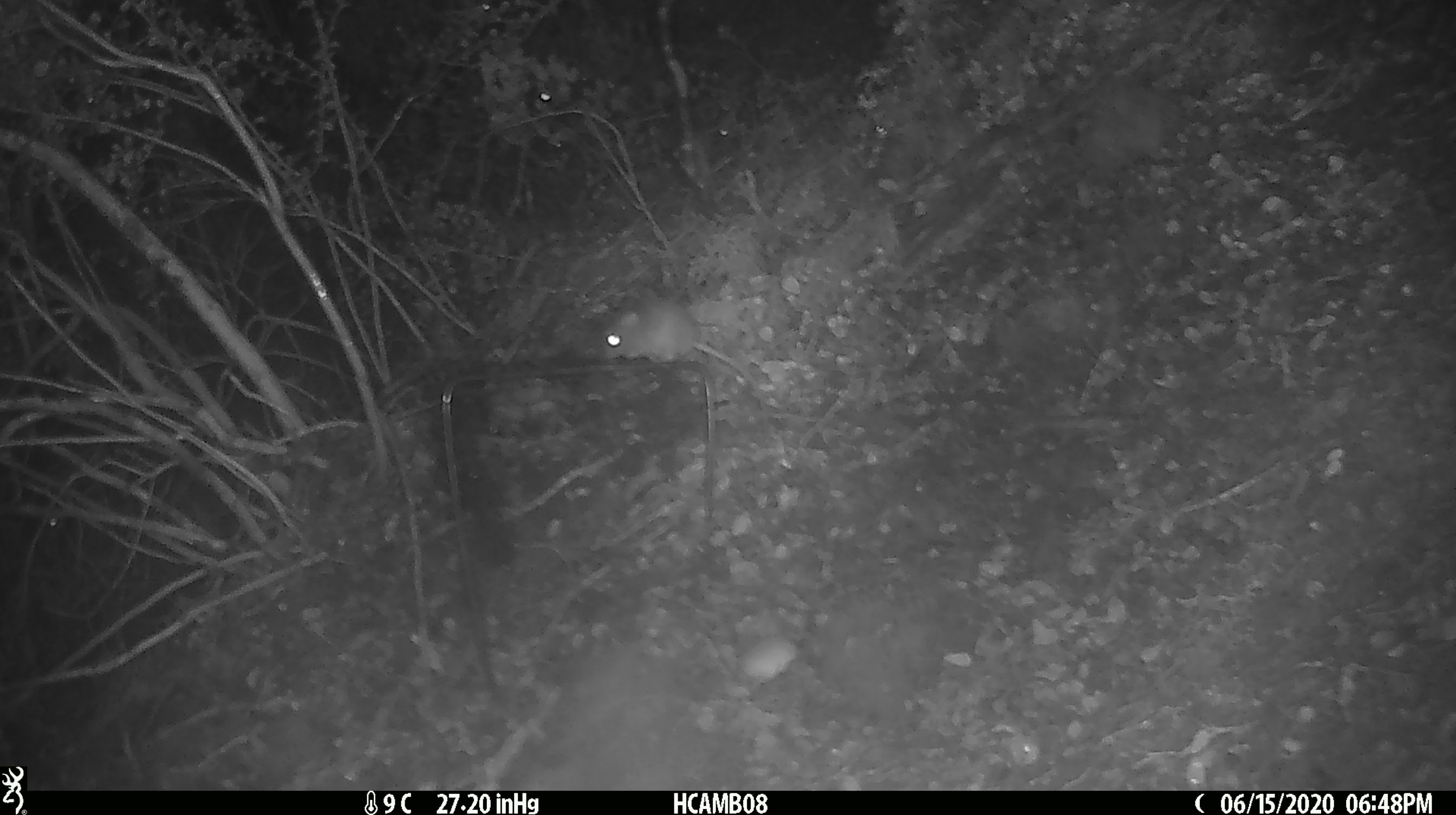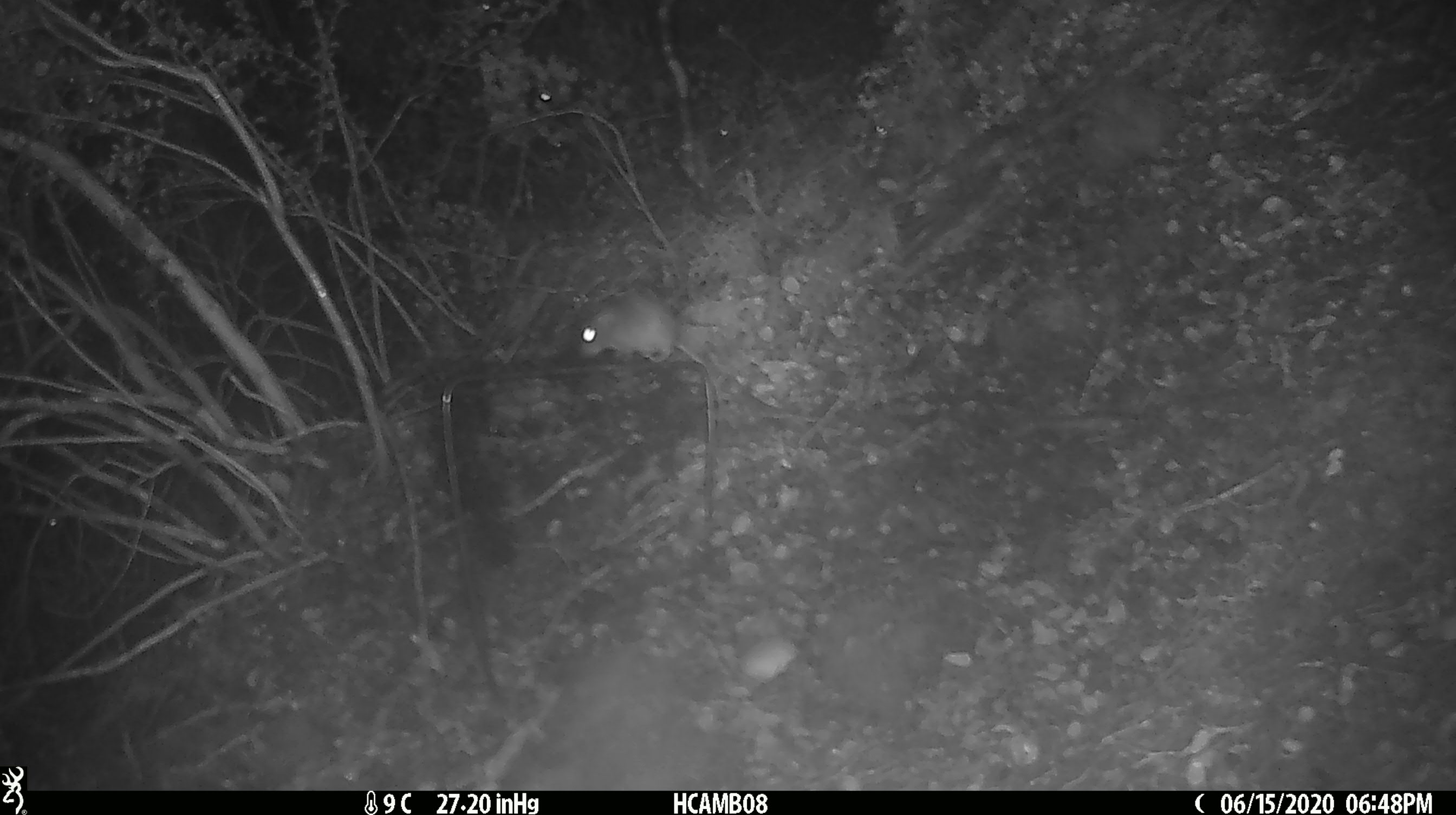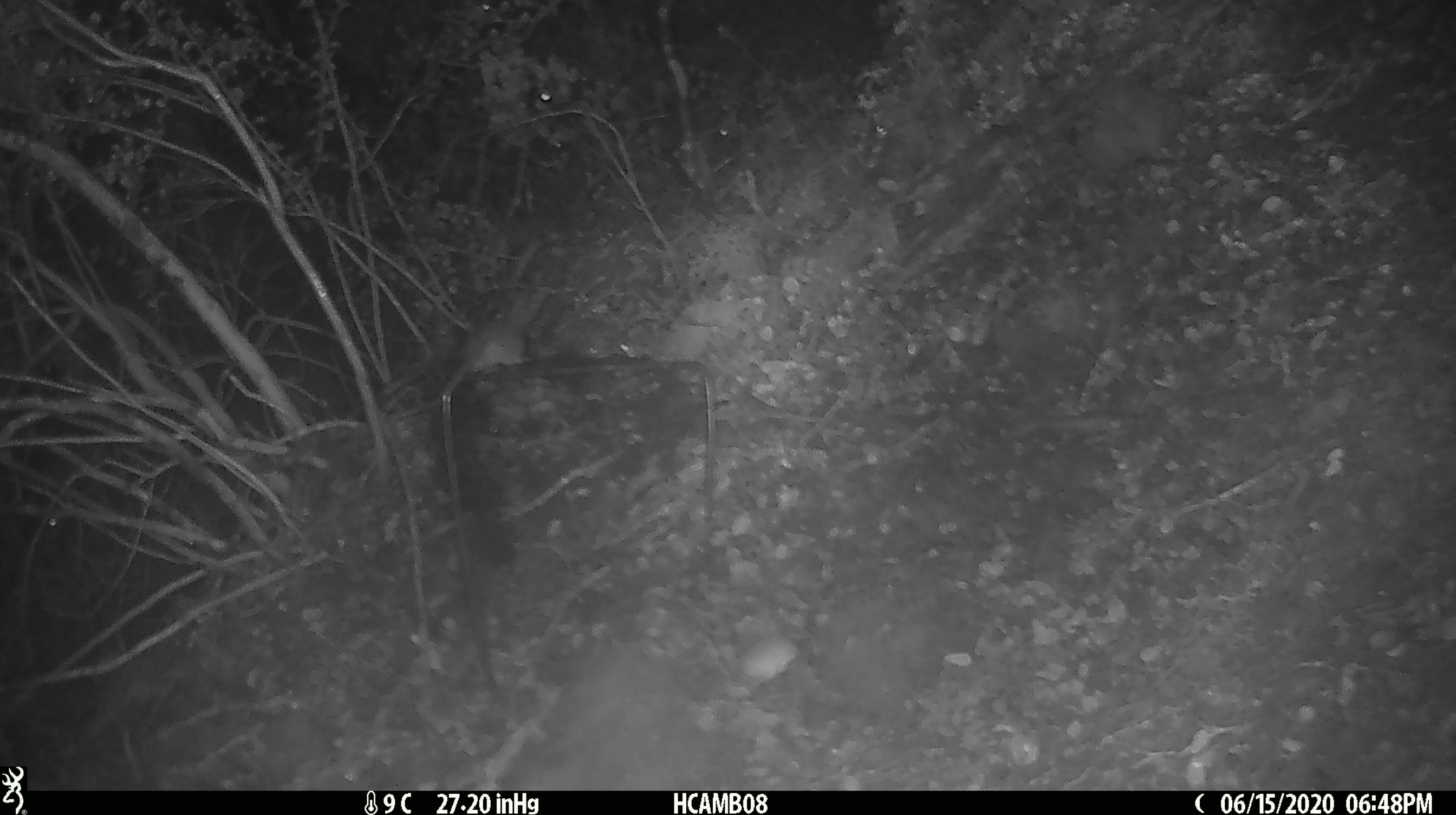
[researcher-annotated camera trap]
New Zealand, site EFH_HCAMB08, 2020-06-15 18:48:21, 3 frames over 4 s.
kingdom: Animalia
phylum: Chordata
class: Mammalia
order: Rodentia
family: Muridae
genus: Mus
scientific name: Mus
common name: mouse